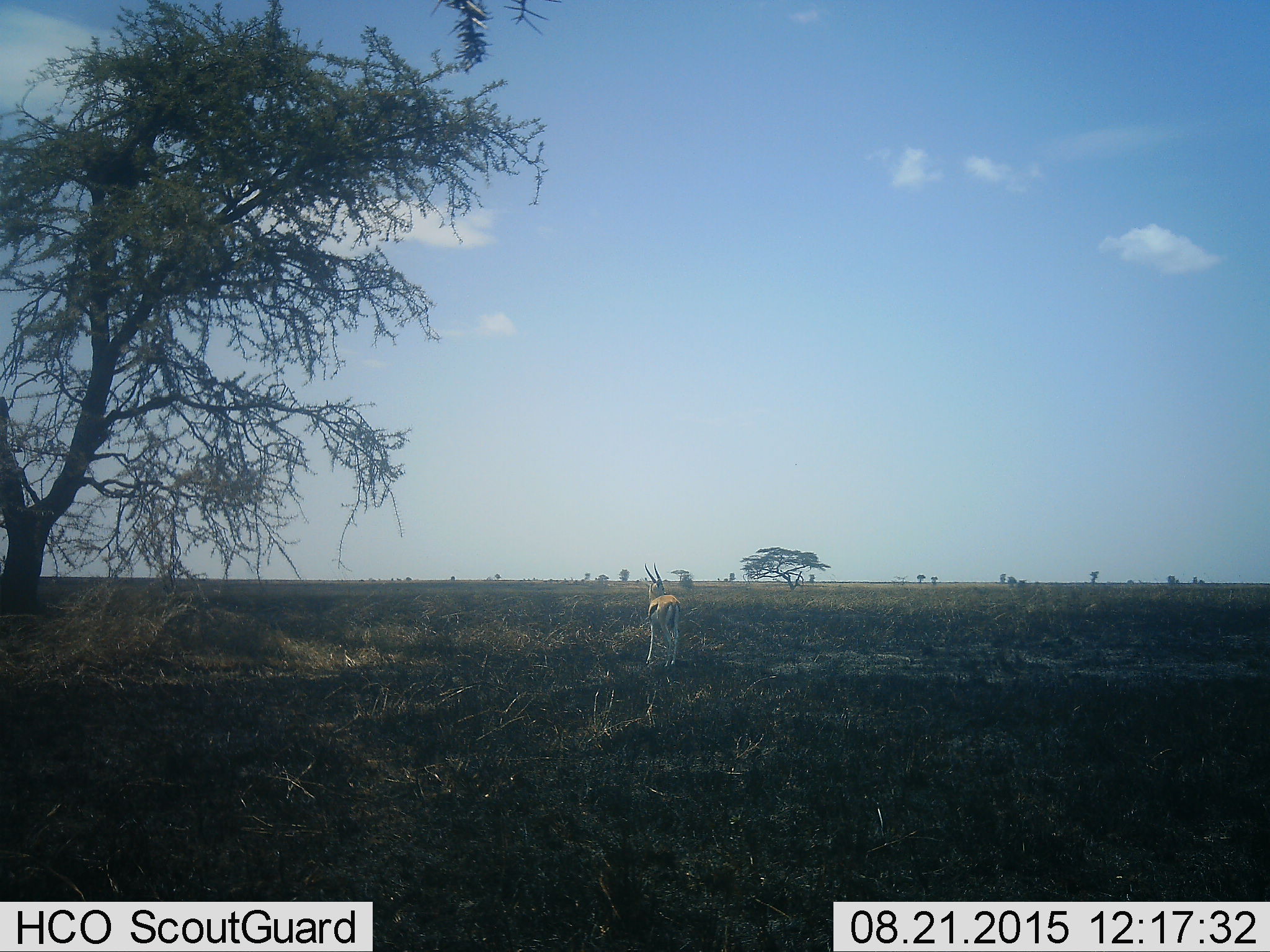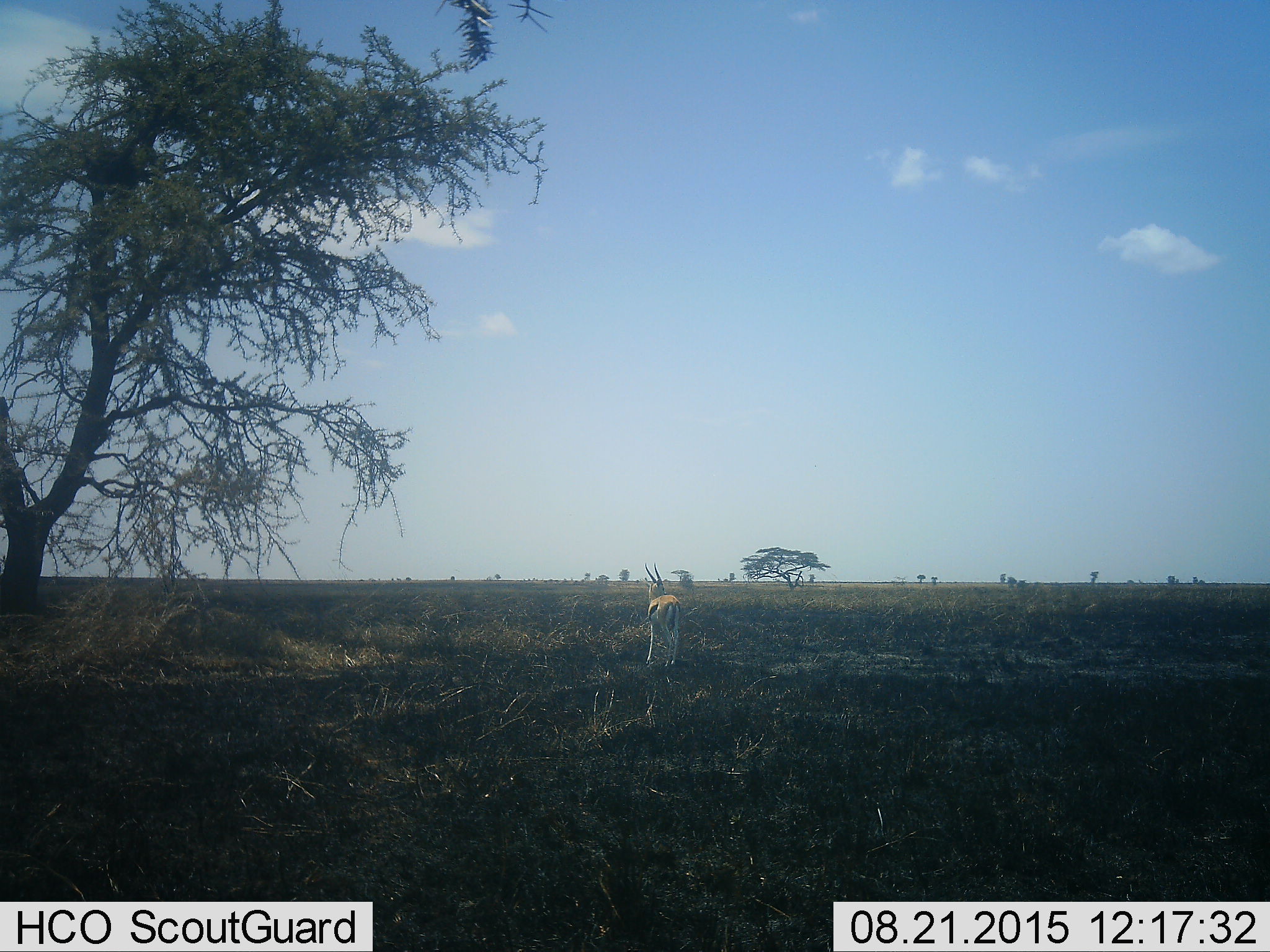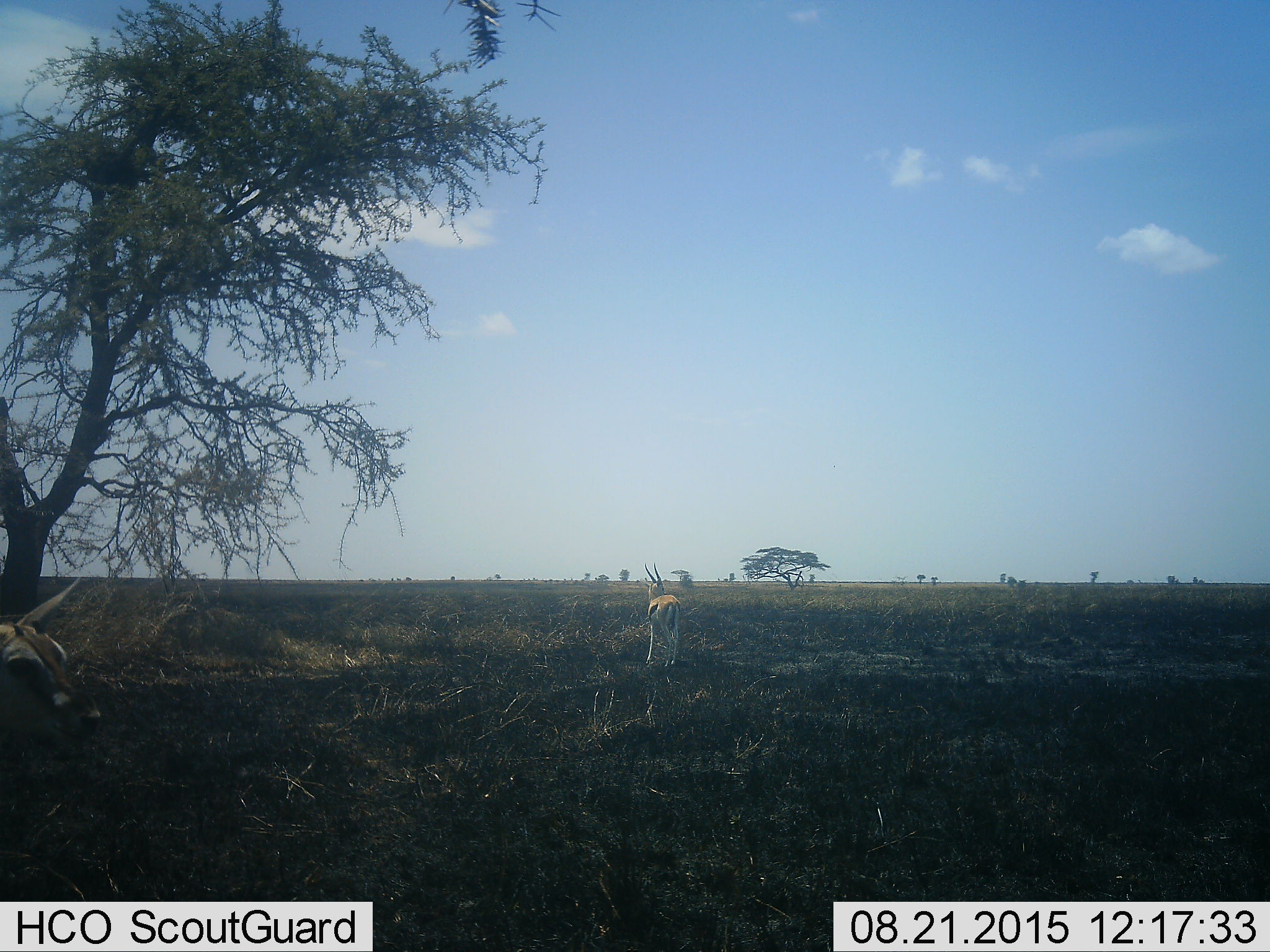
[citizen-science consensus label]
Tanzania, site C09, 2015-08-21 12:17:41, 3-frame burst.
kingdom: Animalia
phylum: Chordata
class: Mammalia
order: Artiodactyla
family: Bovidae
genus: Eudorcas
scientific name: Eudorcas thomsonii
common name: thomson's gazelle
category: gazellethomsons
Gazellethomsons (thomson's gazelle) (Eudorcas thomsonii), count 2. Behavior (volunteer vote fractions): standing 100%, resting 0%, moving 54%, interacting 0%. Young present (vote fraction): 0%. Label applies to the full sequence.